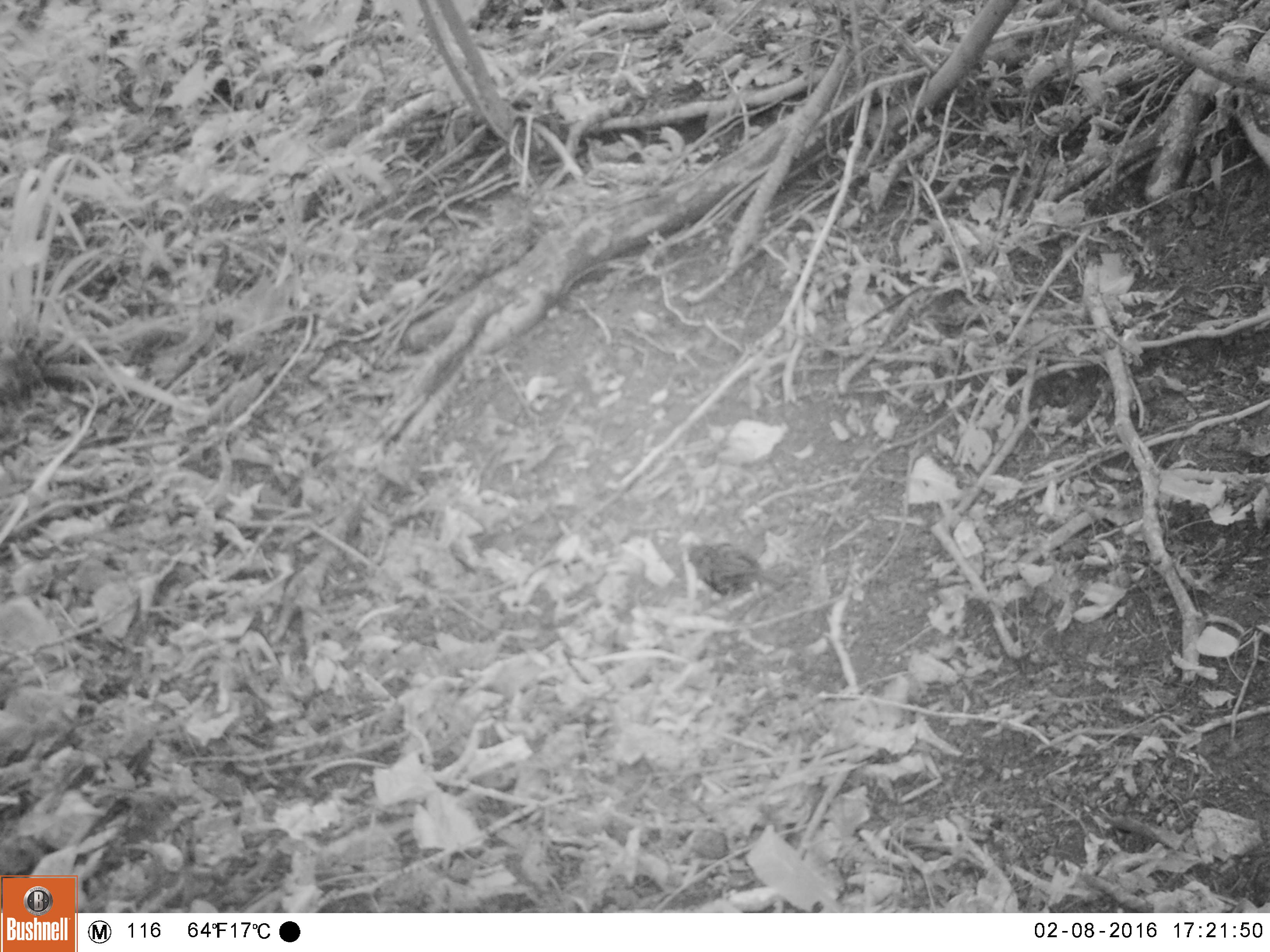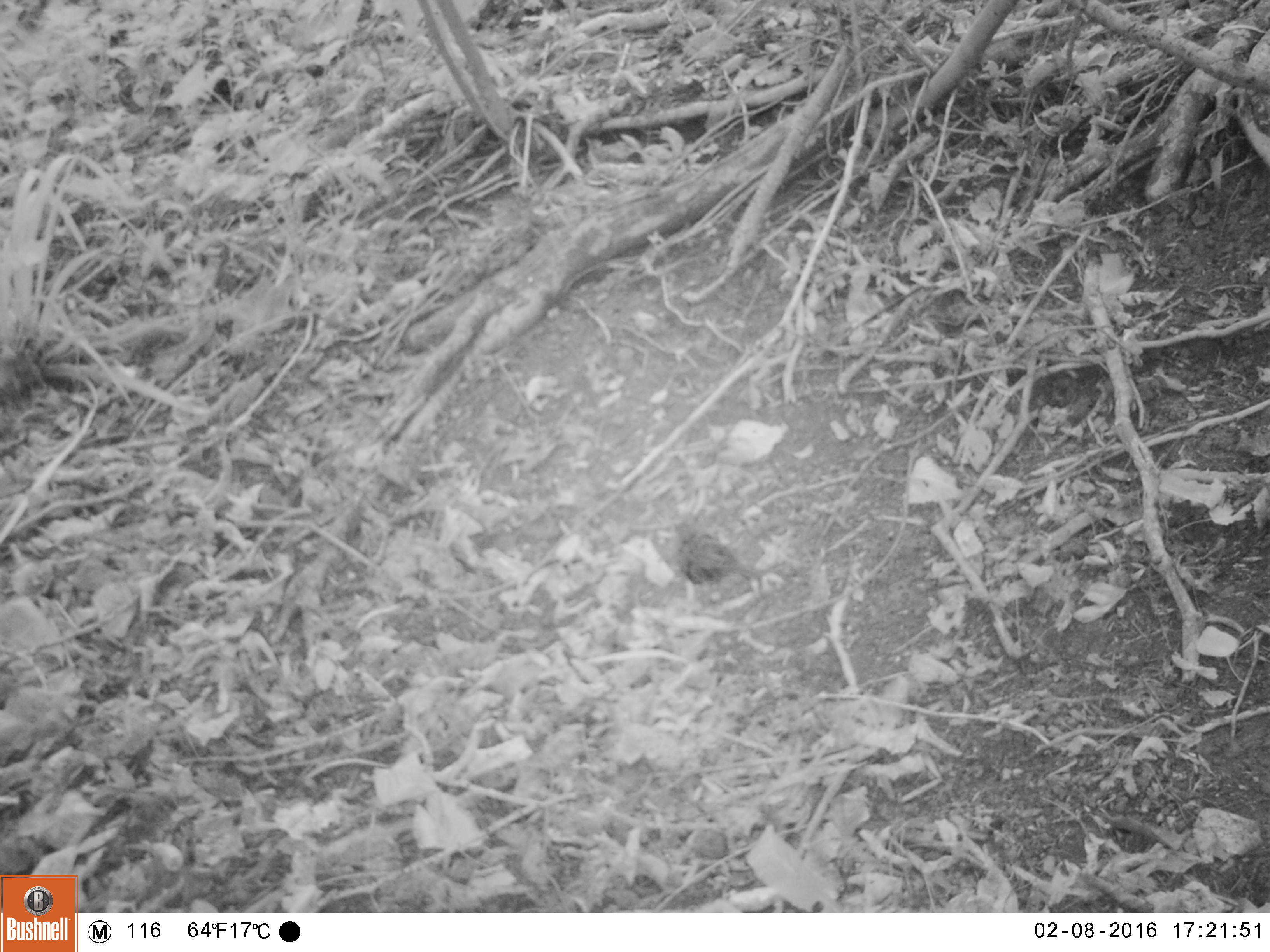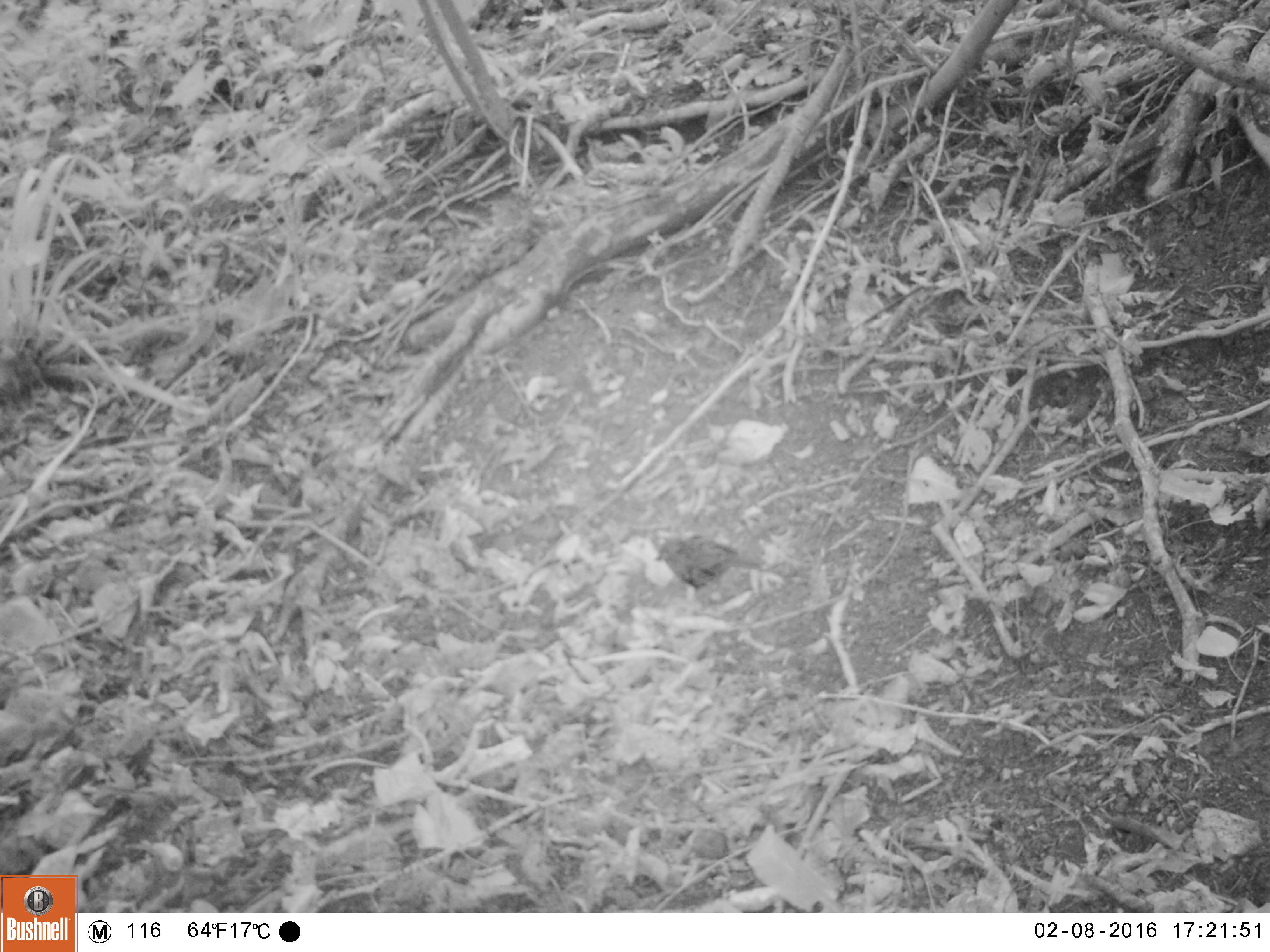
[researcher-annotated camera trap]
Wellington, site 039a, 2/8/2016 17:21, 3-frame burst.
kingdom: Animalia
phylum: Chordata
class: Aves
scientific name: Aves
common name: bird